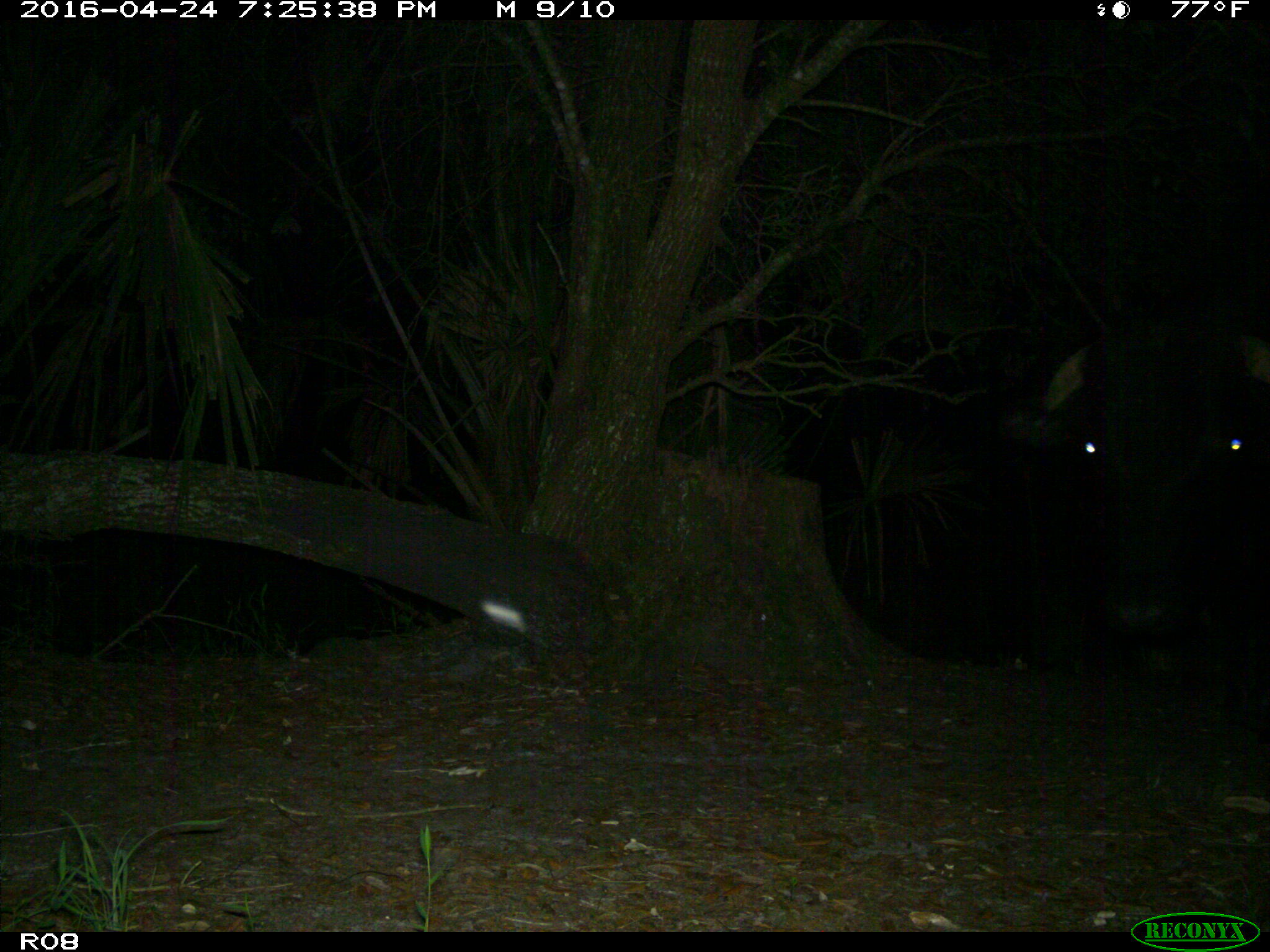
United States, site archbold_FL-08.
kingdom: Animalia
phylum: Chordata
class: Mammalia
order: Artiodactyla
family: Bovidae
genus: Bos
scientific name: Bos taurus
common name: domestic cow